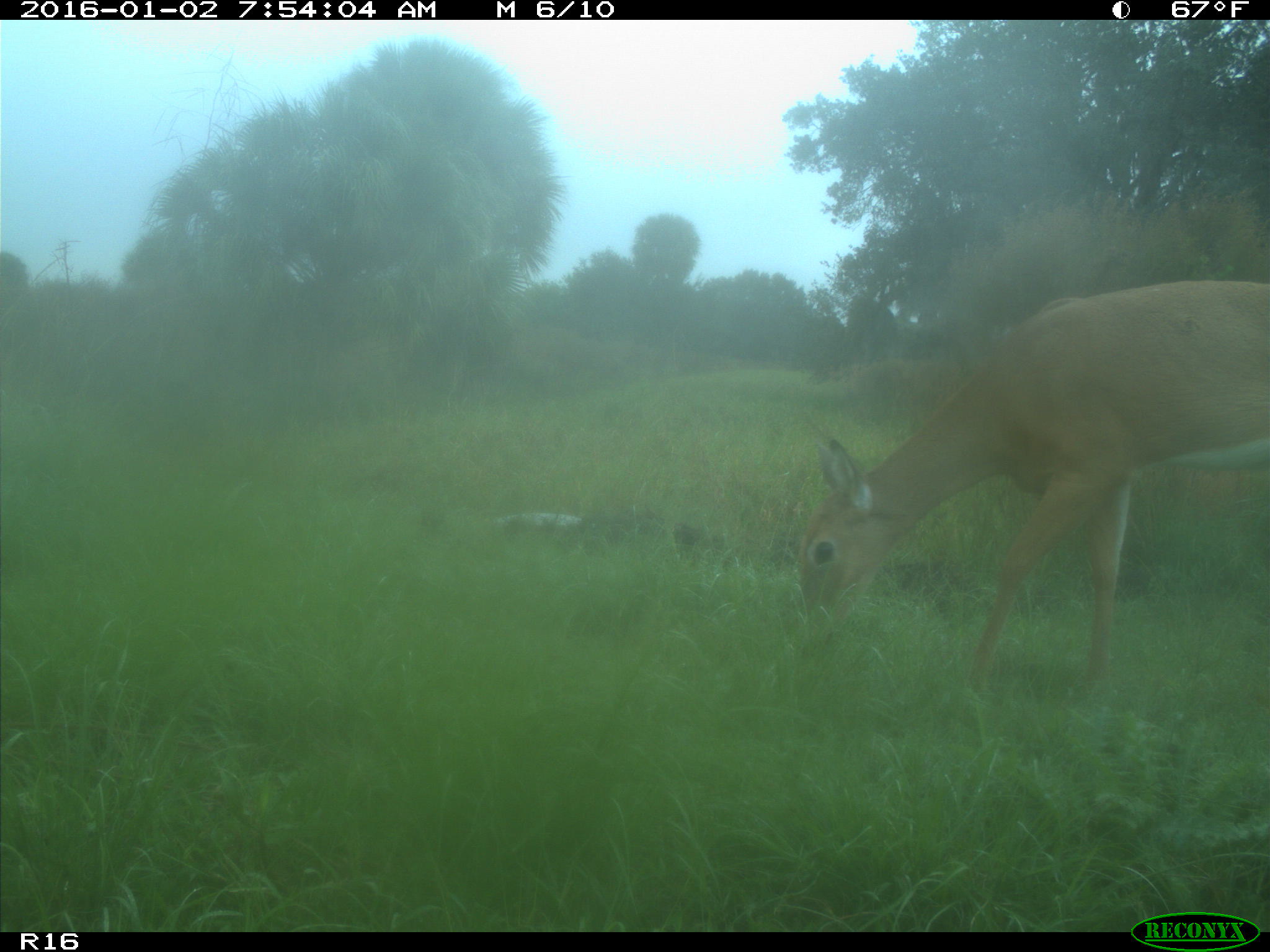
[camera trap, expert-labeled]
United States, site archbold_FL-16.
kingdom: Animalia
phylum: Chordata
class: Mammalia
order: Artiodactyla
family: Cervidae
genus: Odocoileus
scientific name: Odocoileus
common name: deer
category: unidentified deer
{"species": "unidentified deer (deer) (Odocoileus)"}